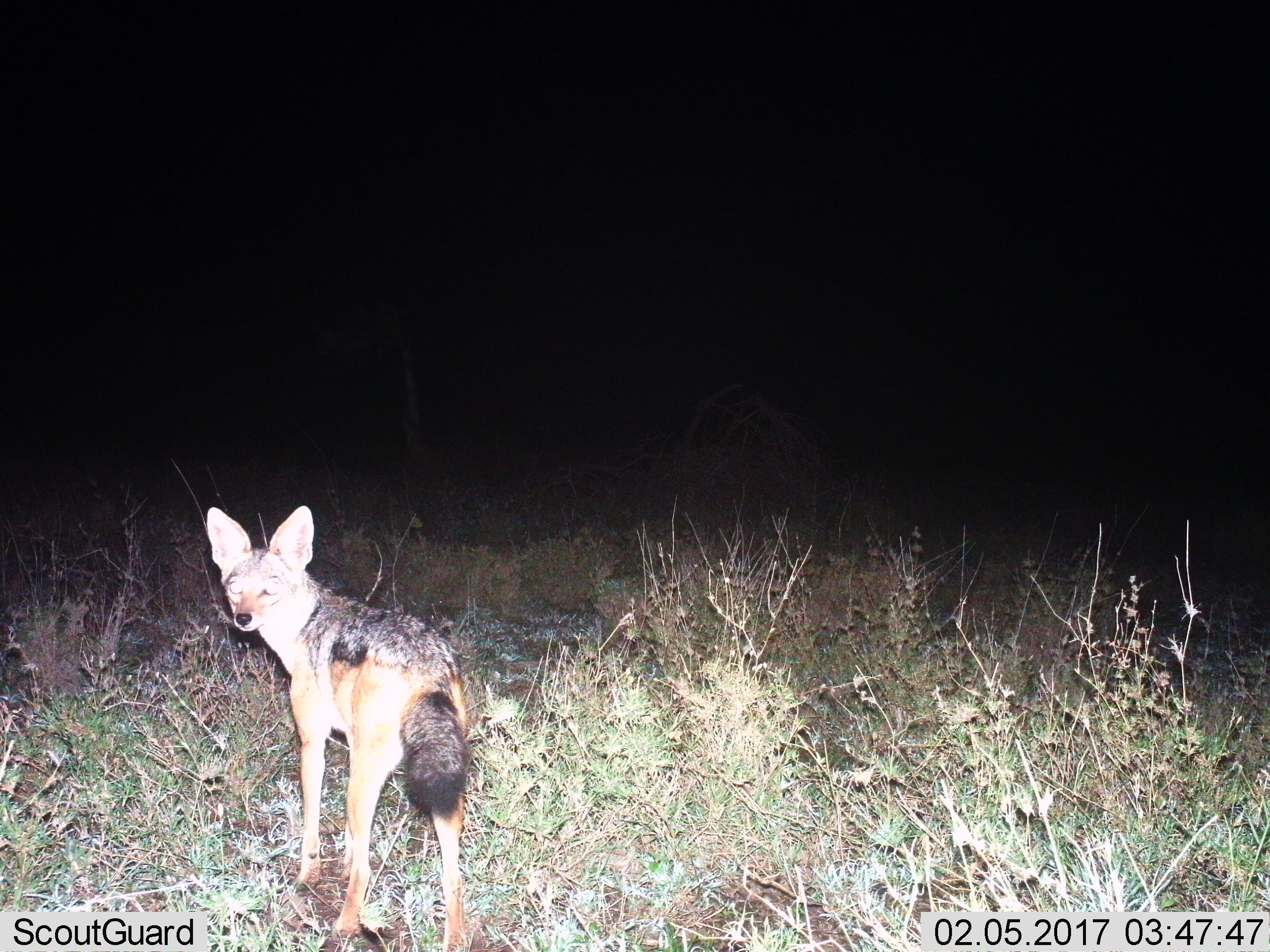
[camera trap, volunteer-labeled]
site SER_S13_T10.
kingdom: Animalia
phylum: Chordata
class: Mammalia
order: Carnivora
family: Canidae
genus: Lupulella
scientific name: Lupulella mesomelas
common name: black-backed jackal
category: jackalblackbacked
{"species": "jackalblackbacked (black-backed jackal) (Lupulella mesomelas)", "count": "1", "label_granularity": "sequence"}